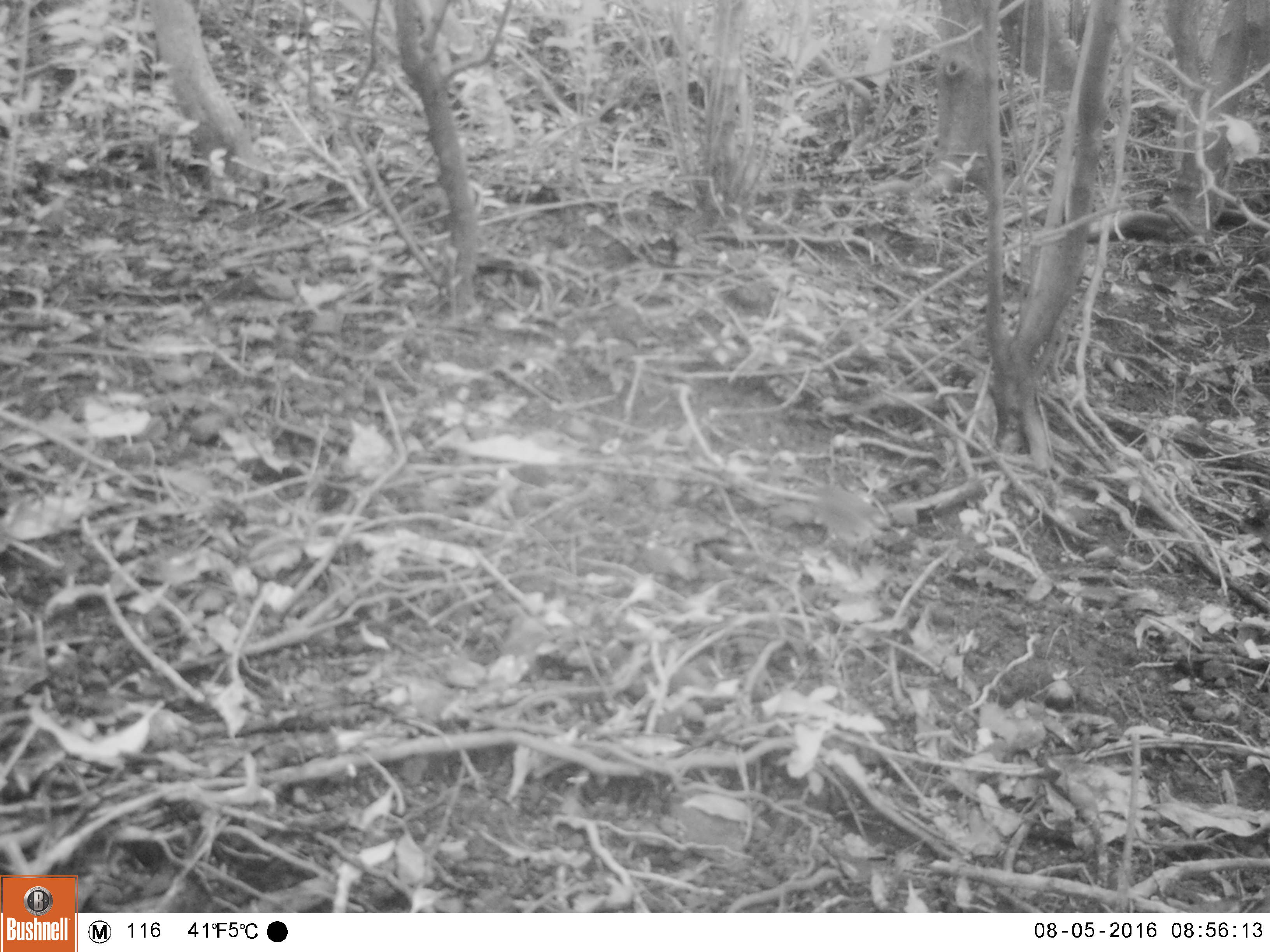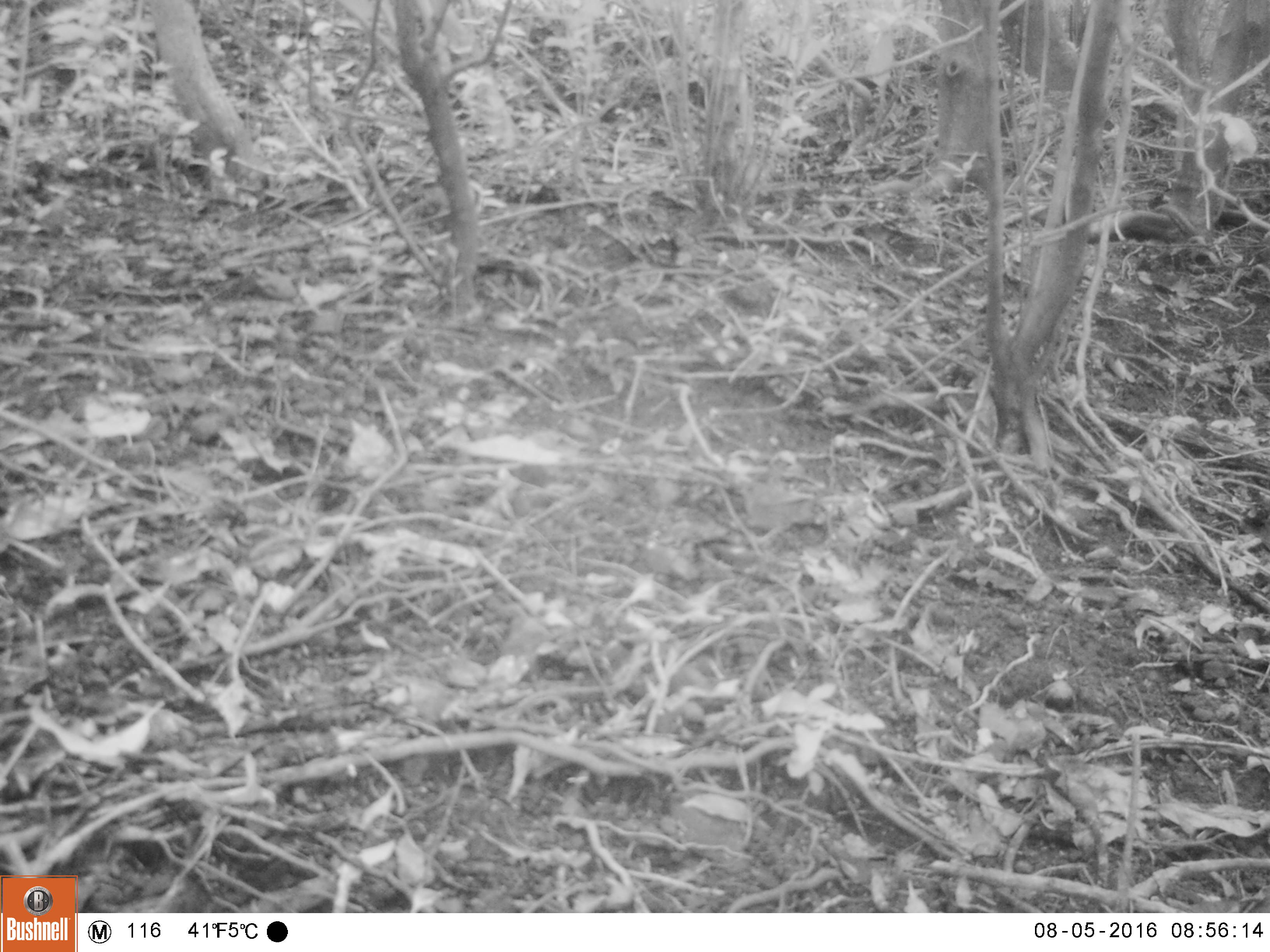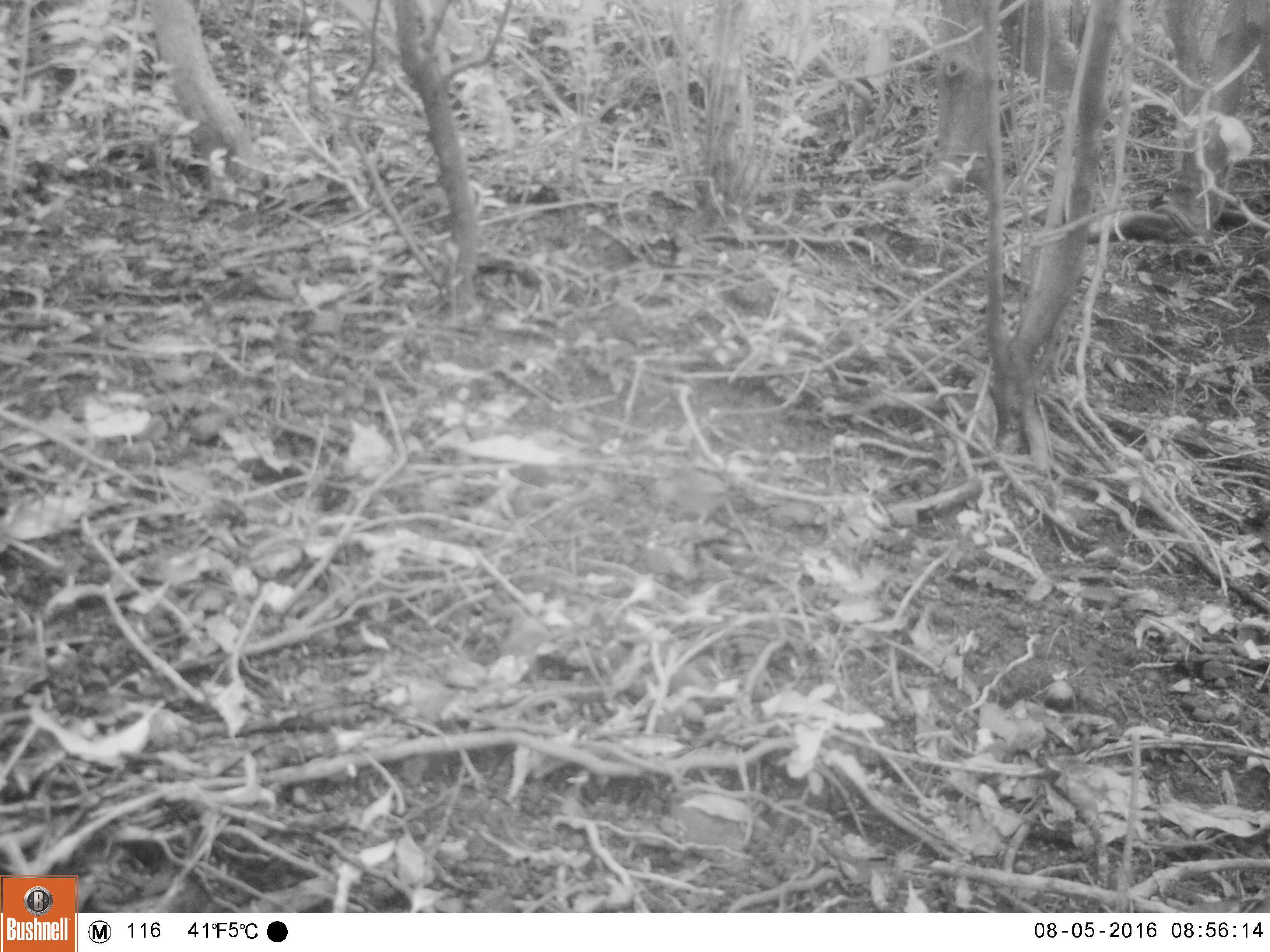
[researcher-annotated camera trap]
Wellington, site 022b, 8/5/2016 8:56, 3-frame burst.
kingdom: Animalia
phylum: Chordata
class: Aves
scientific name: Aves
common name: bird